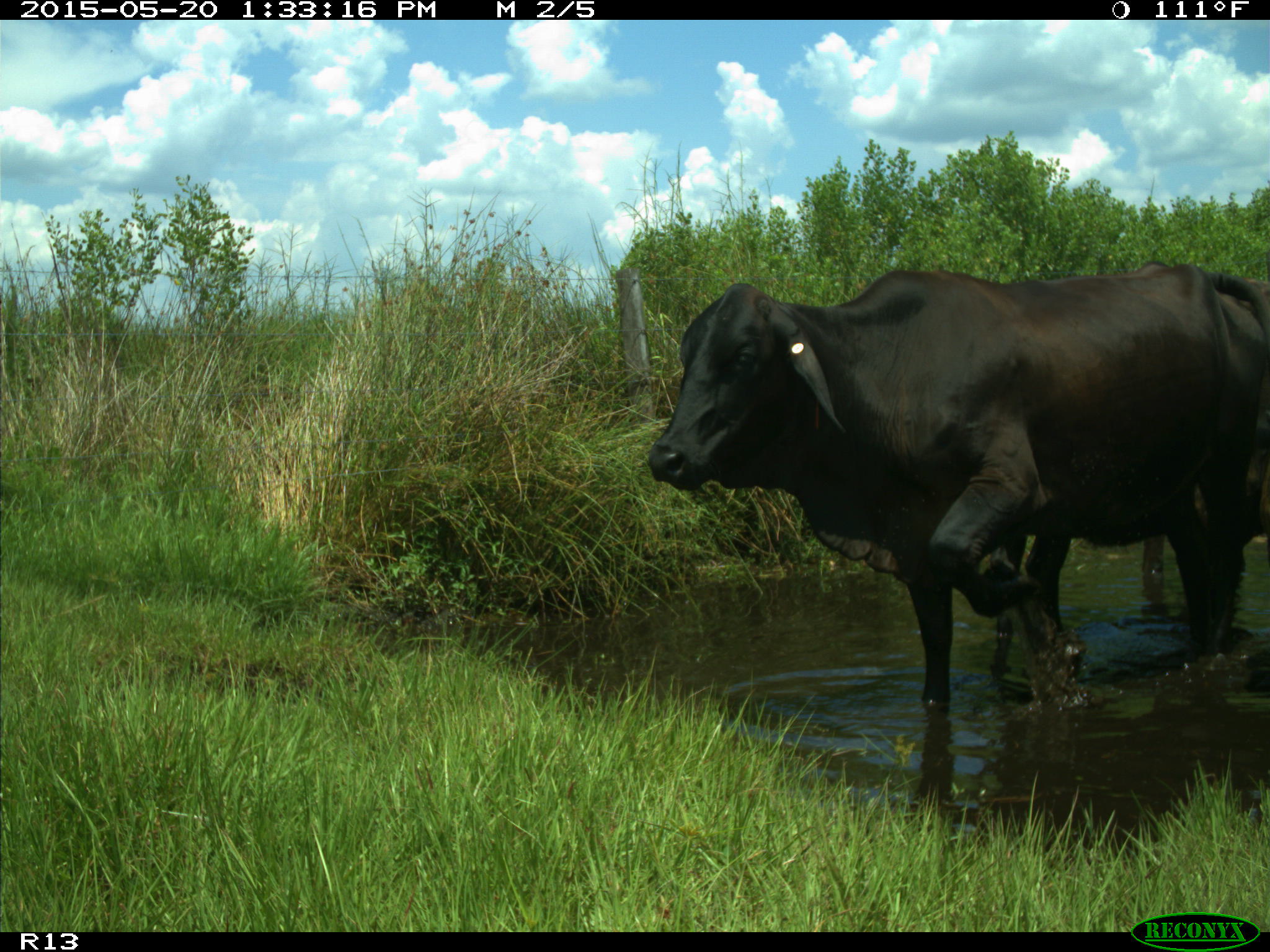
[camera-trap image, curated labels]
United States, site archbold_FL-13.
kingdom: Animalia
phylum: Chordata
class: Mammalia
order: Artiodactyla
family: Bovidae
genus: Bos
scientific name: Bos taurus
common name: domestic cow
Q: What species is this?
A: Bos taurus (domestic cow).